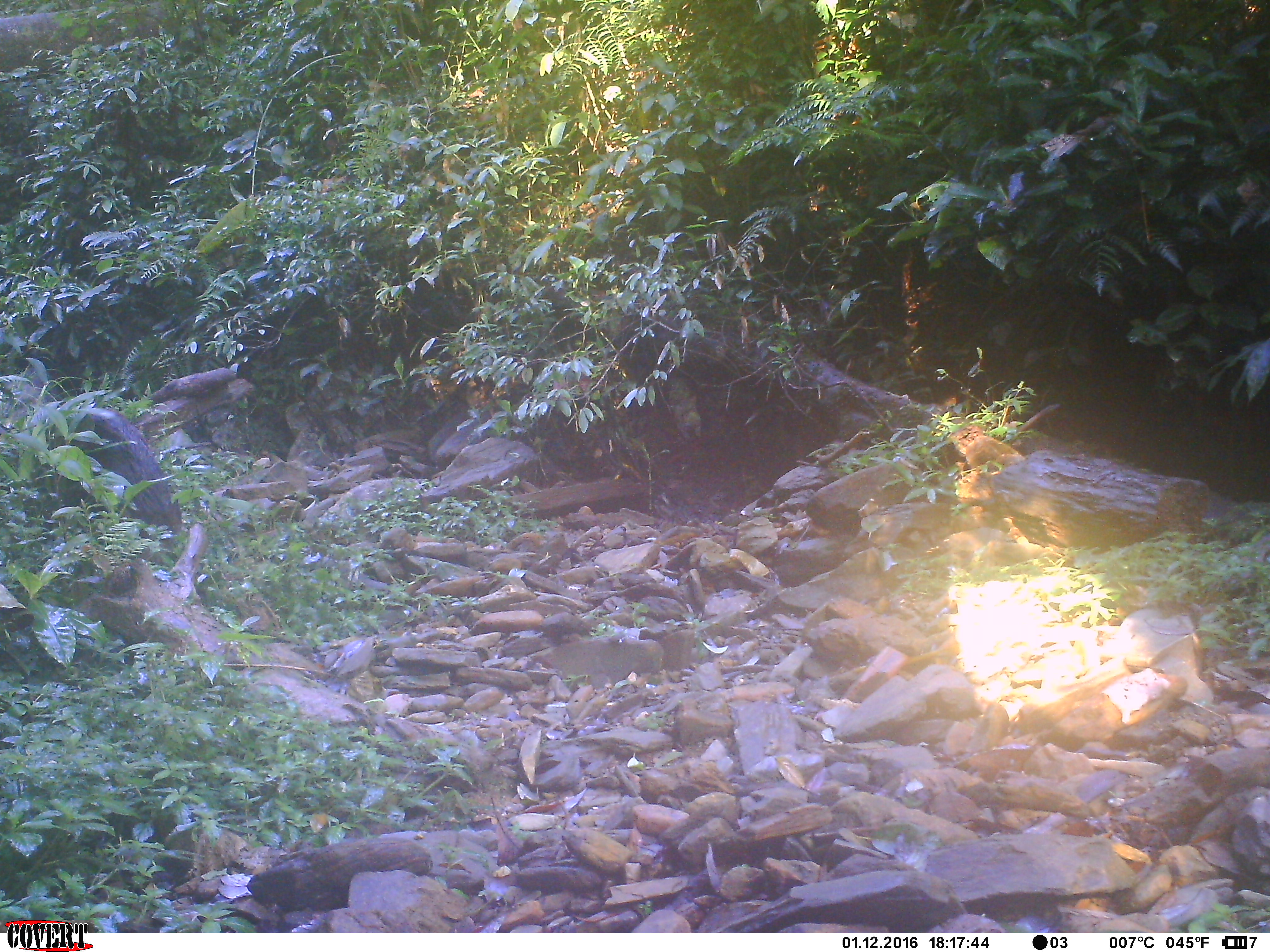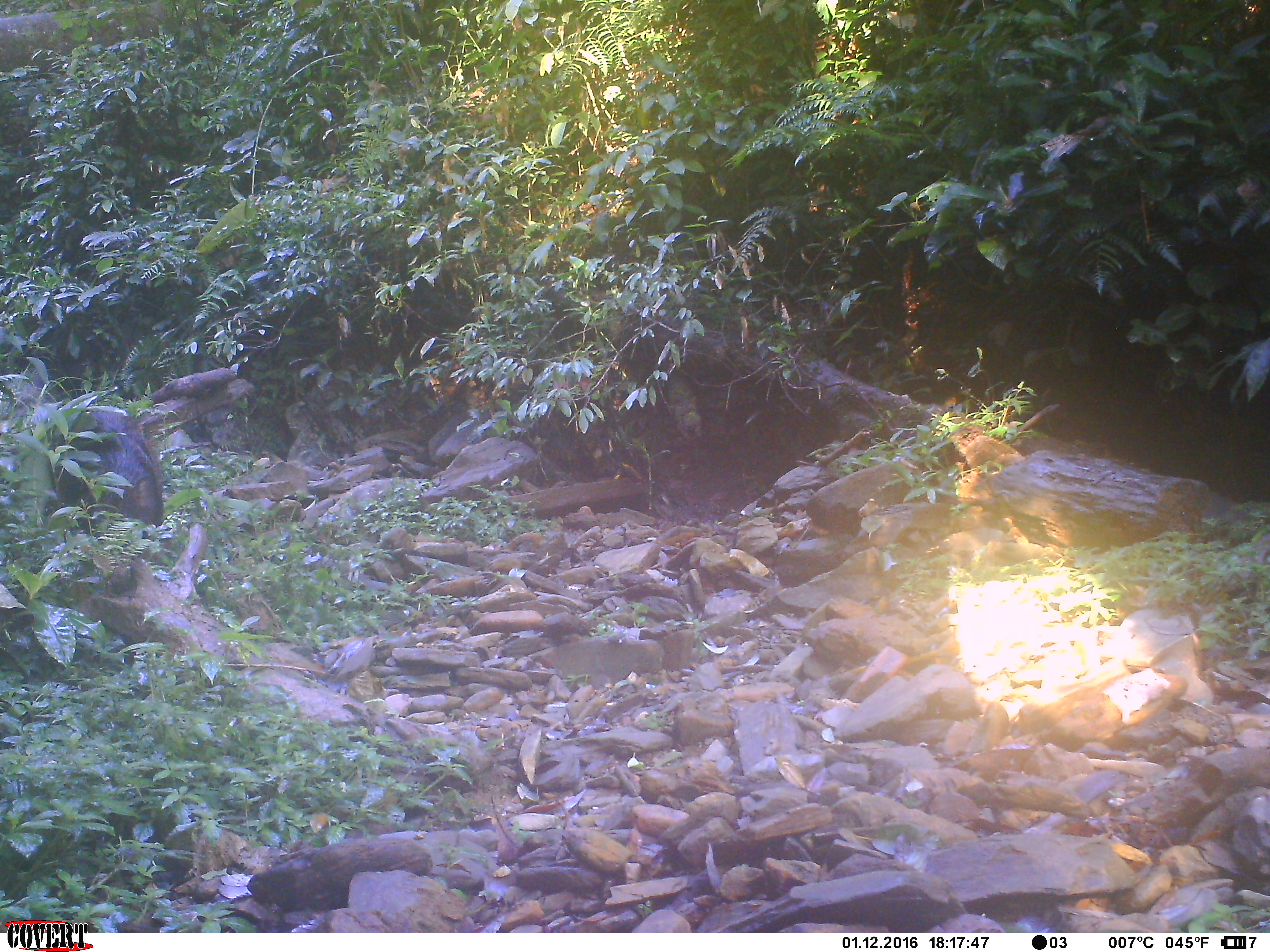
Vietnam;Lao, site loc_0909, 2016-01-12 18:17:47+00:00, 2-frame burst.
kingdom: Animalia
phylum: Chordata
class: Mammalia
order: Artiodactyla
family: Suidae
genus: Sus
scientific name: Sus scrofa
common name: eurasian wild pig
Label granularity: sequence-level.